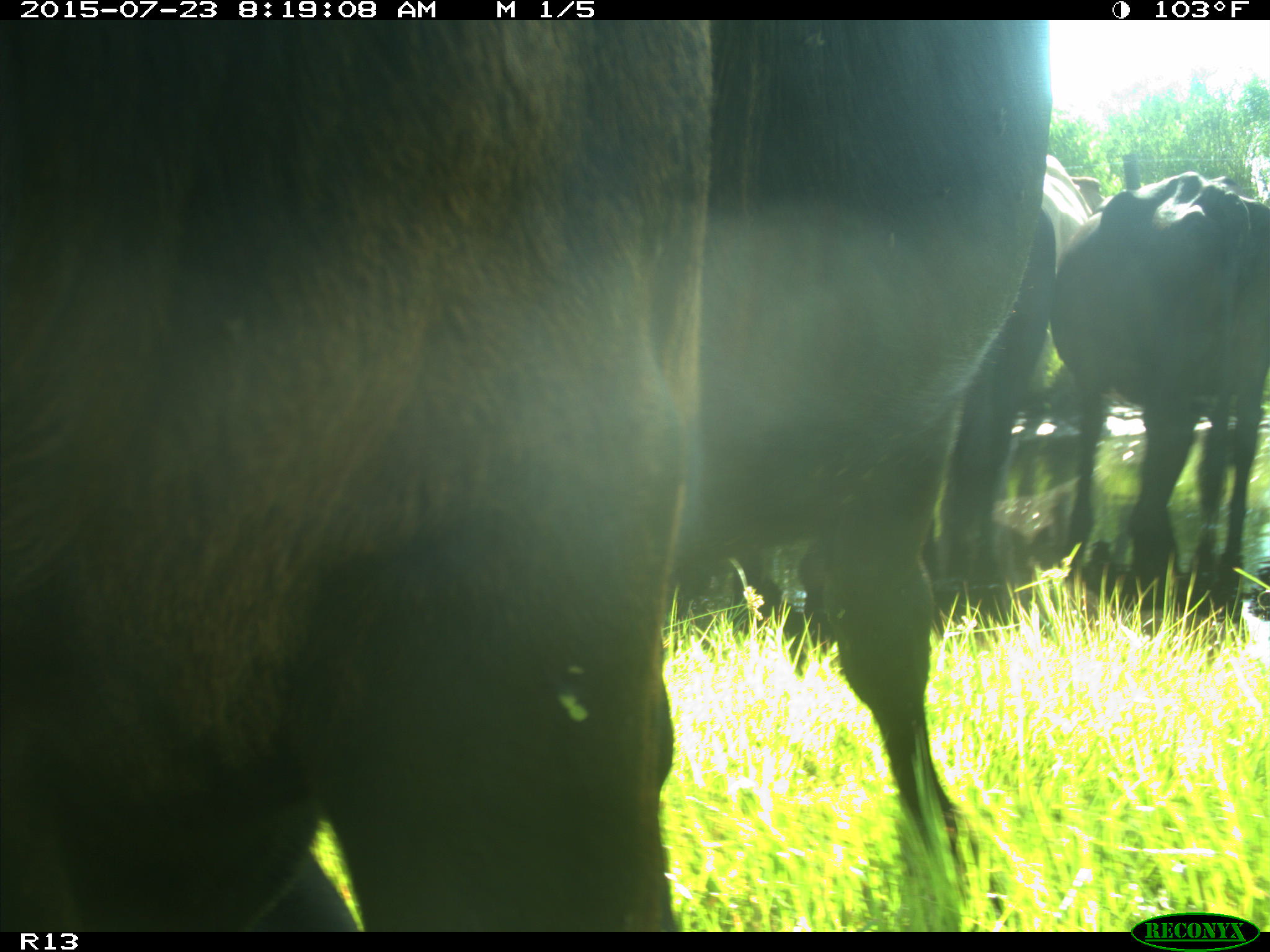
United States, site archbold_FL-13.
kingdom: Animalia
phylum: Chordata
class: Mammalia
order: Artiodactyla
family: Bovidae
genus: Bos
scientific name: Bos taurus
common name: domestic cow